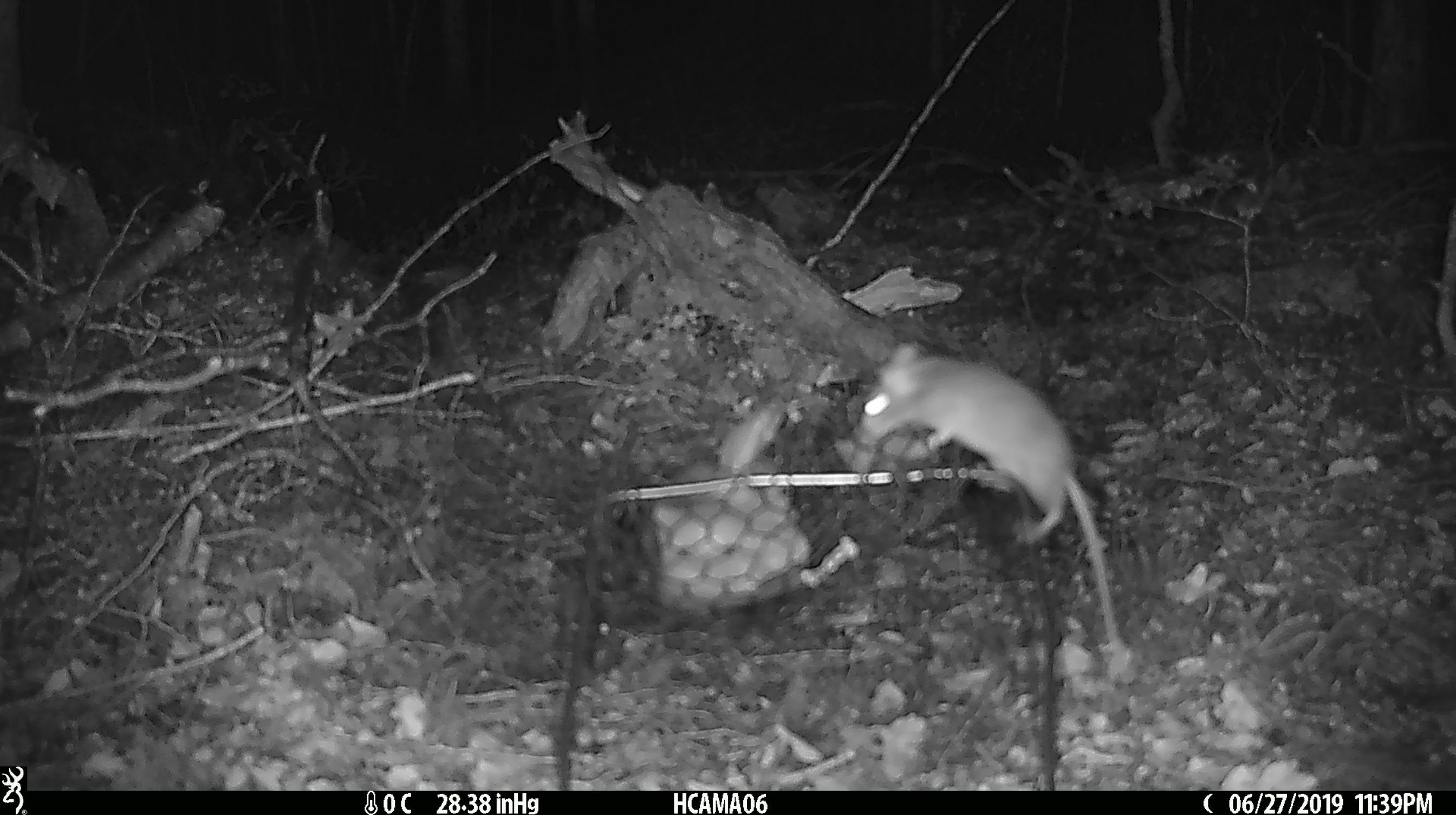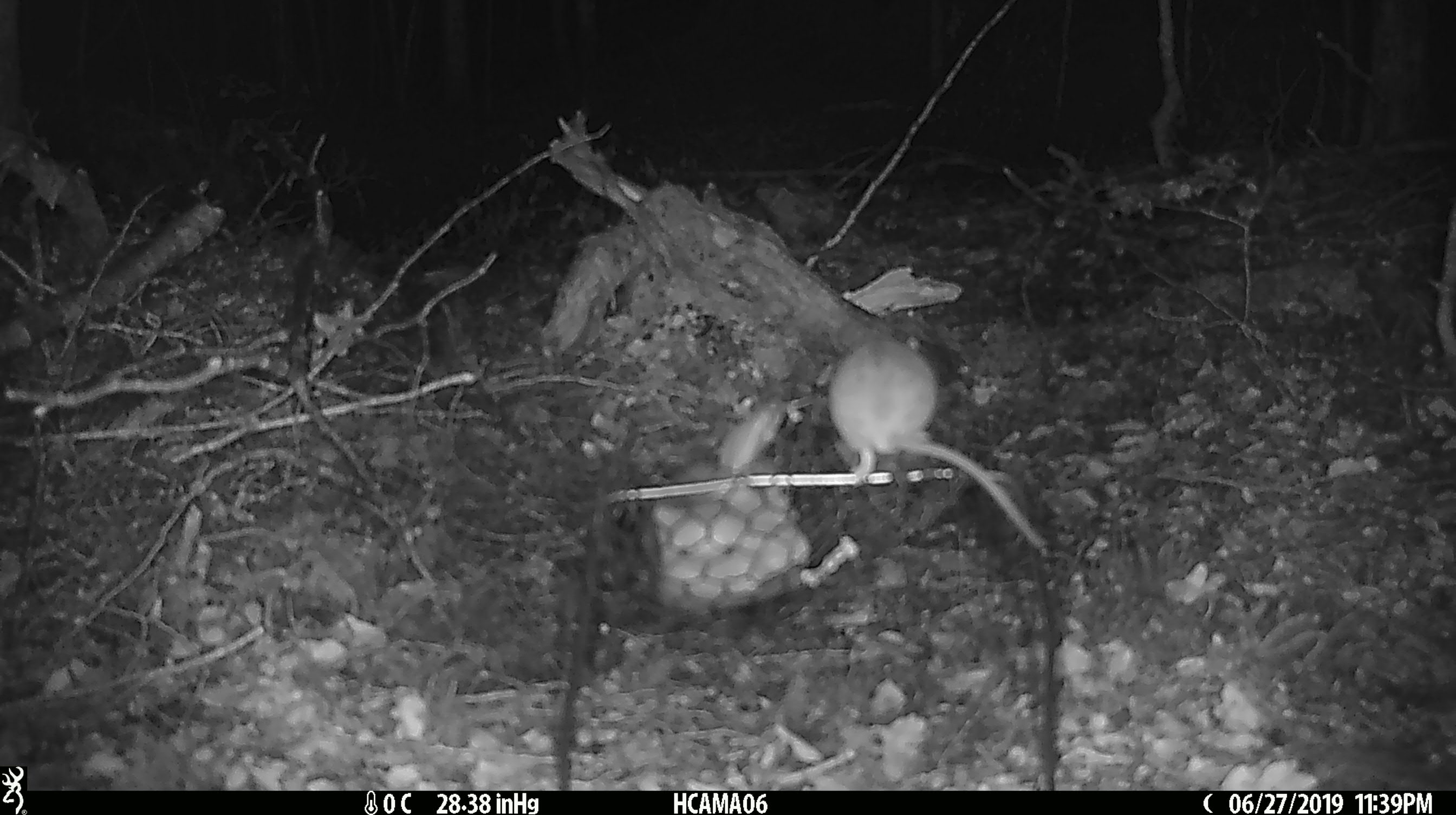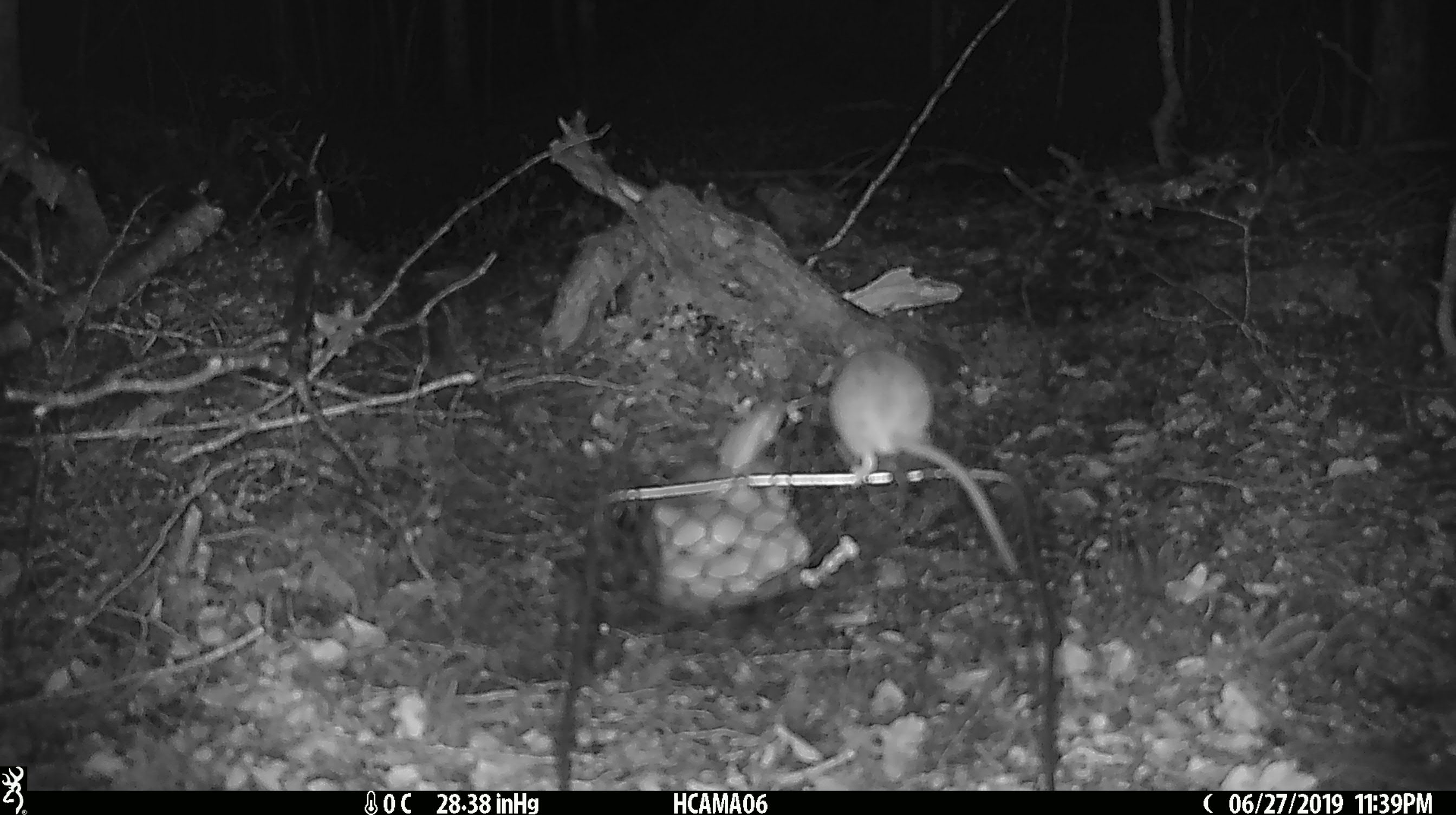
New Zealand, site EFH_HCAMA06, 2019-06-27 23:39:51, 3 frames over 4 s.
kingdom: Animalia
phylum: Chordata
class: Mammalia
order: Rodentia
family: Muridae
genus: Mus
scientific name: Mus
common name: mouse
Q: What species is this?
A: Mouse (Mus).